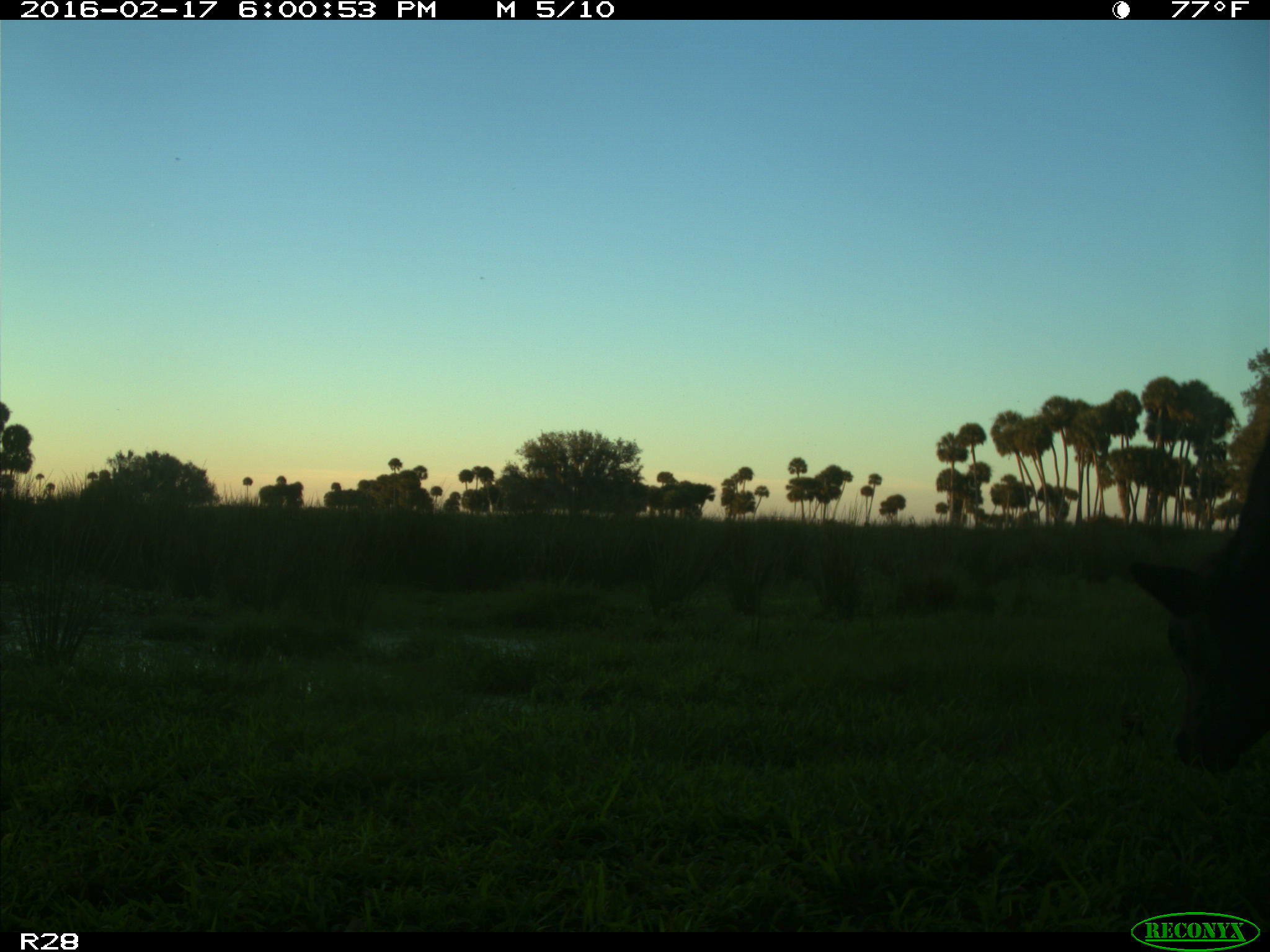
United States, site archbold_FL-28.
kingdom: Animalia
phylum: Chordata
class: Mammalia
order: Artiodactyla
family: Bovidae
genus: Bos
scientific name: Bos taurus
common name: domestic cow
Bos taurus (domestic cow).